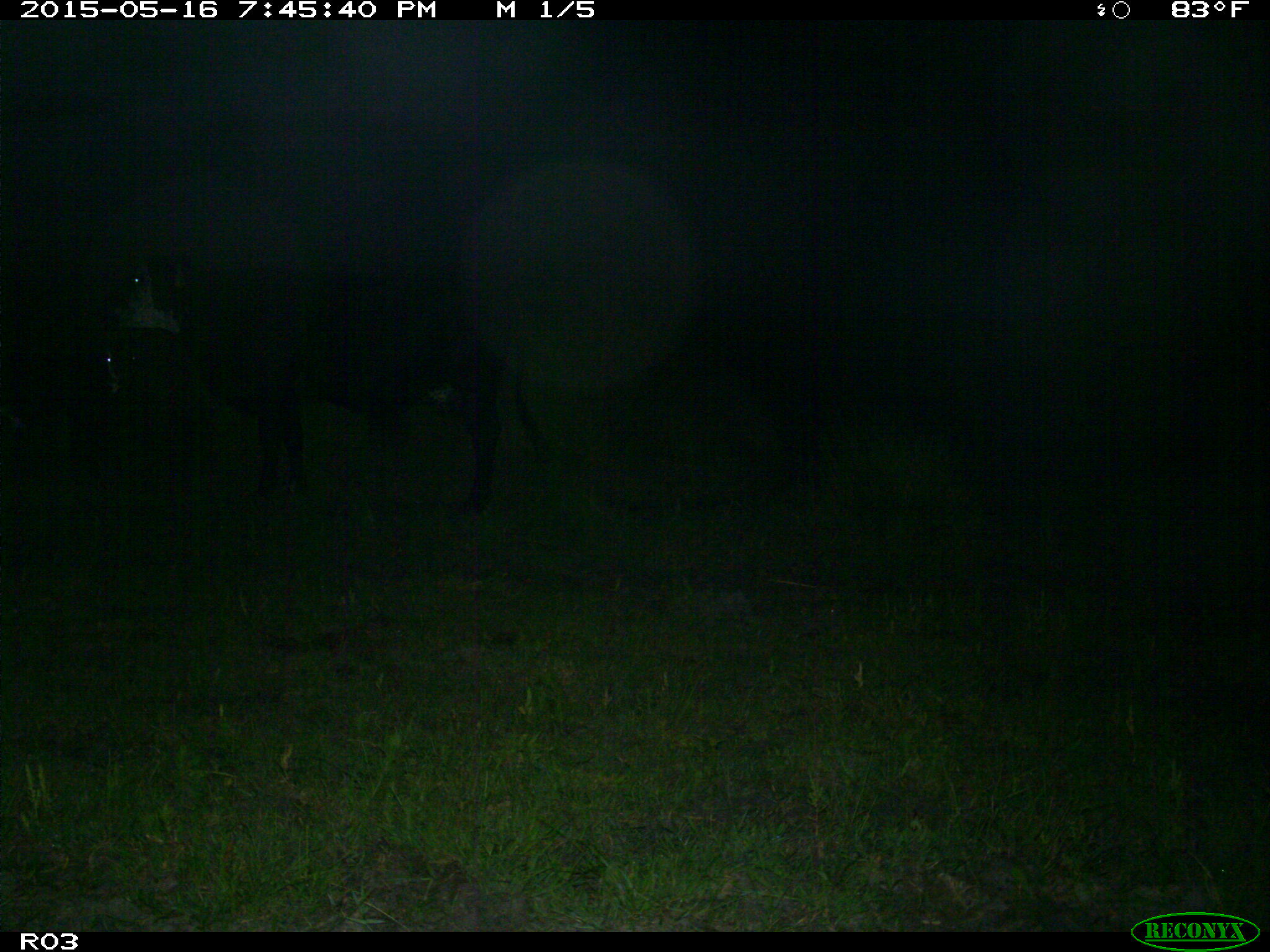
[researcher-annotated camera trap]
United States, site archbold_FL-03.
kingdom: Animalia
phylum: Chordata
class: Mammalia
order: Artiodactyla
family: Bovidae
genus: Bos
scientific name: Bos taurus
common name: domestic cow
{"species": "Bos taurus (domestic cow)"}